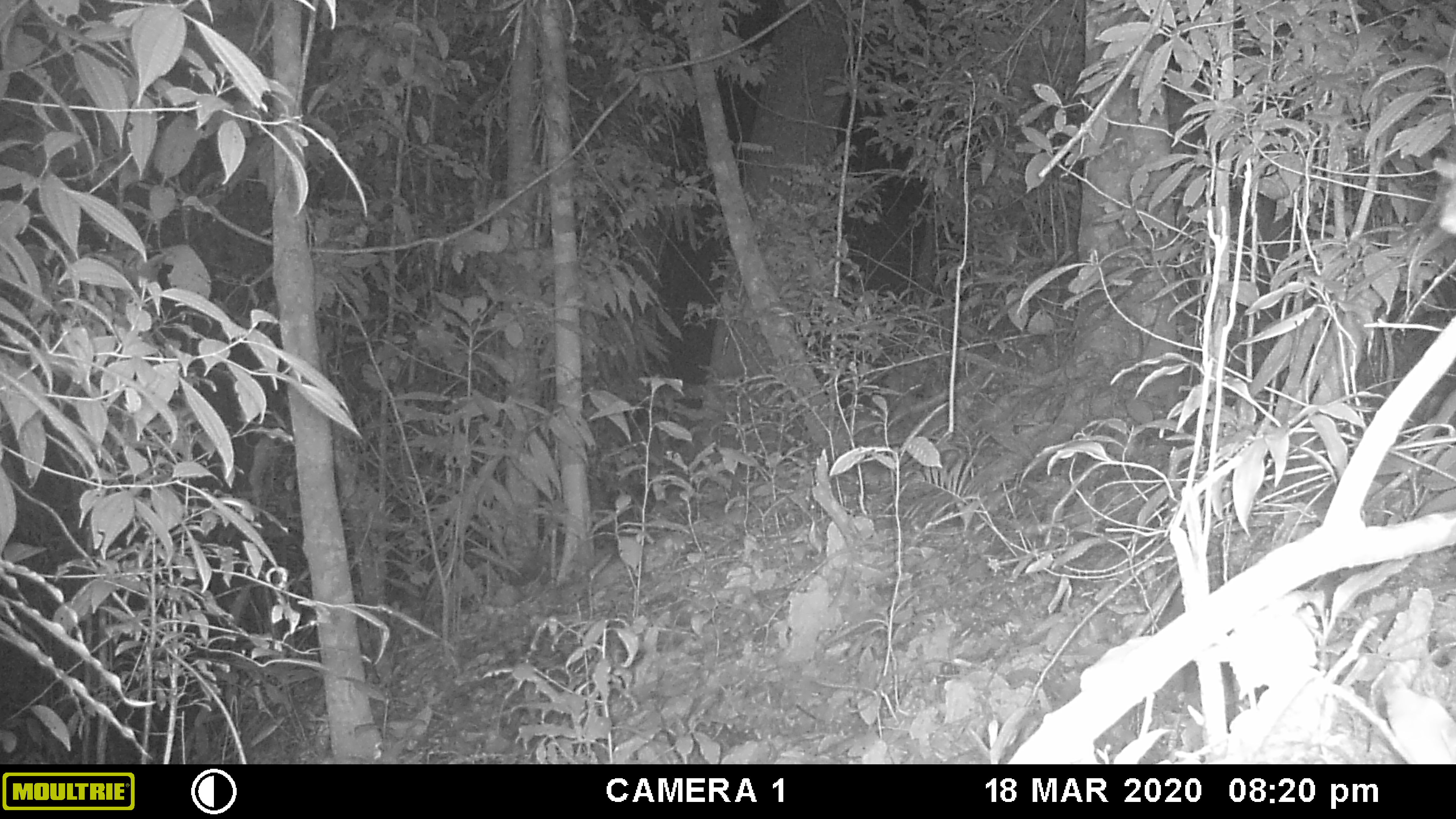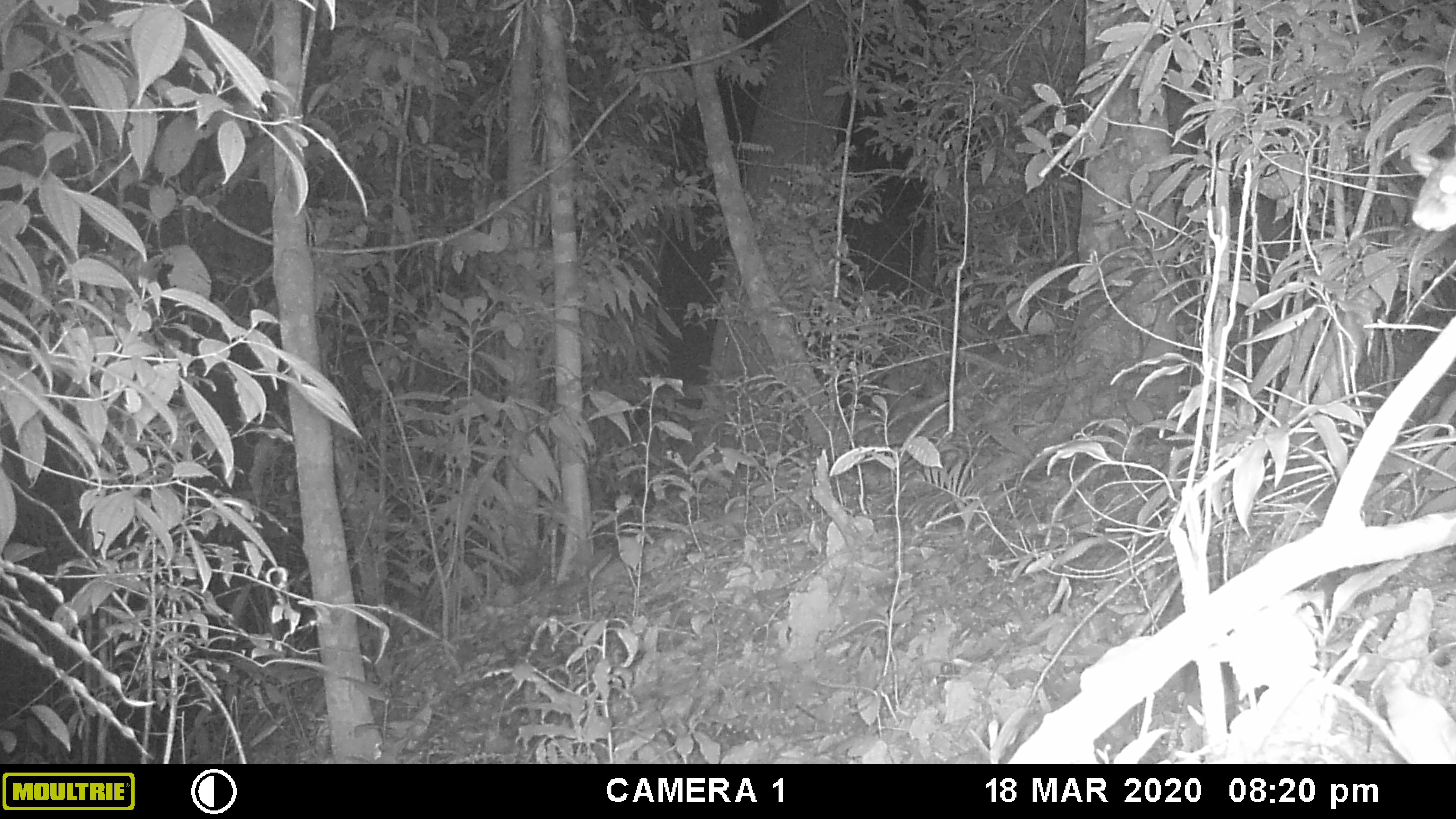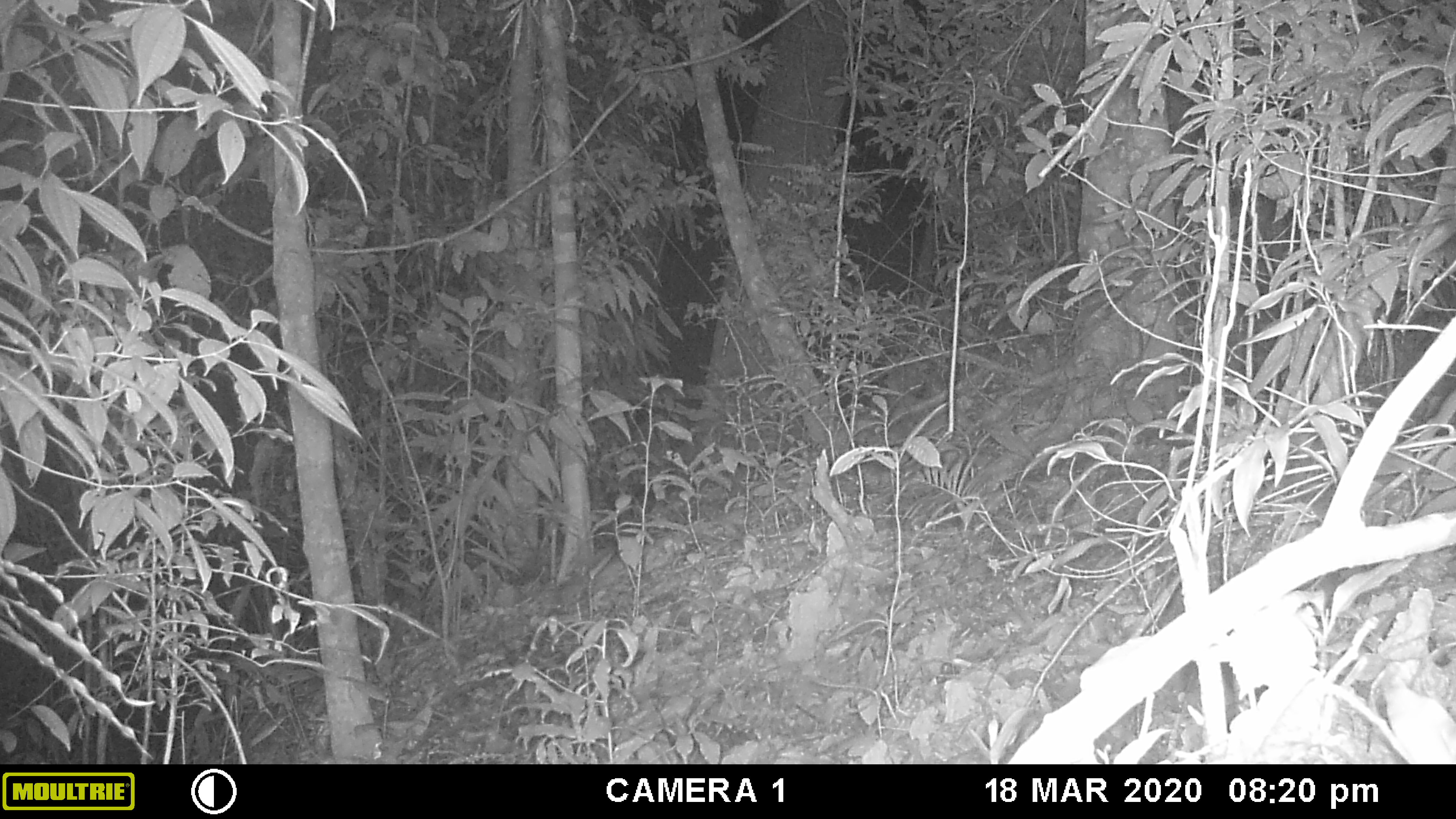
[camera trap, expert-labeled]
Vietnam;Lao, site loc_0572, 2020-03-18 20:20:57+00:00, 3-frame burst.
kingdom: Animalia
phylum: Chordata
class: Mammalia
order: Rodentia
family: Muridae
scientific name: Muridae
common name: old-world mice and rats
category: unidentified murid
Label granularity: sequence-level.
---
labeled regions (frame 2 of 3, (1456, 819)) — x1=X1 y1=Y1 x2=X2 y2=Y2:
unidentified murid: x1=1409 y1=140 x2=1456 y2=232